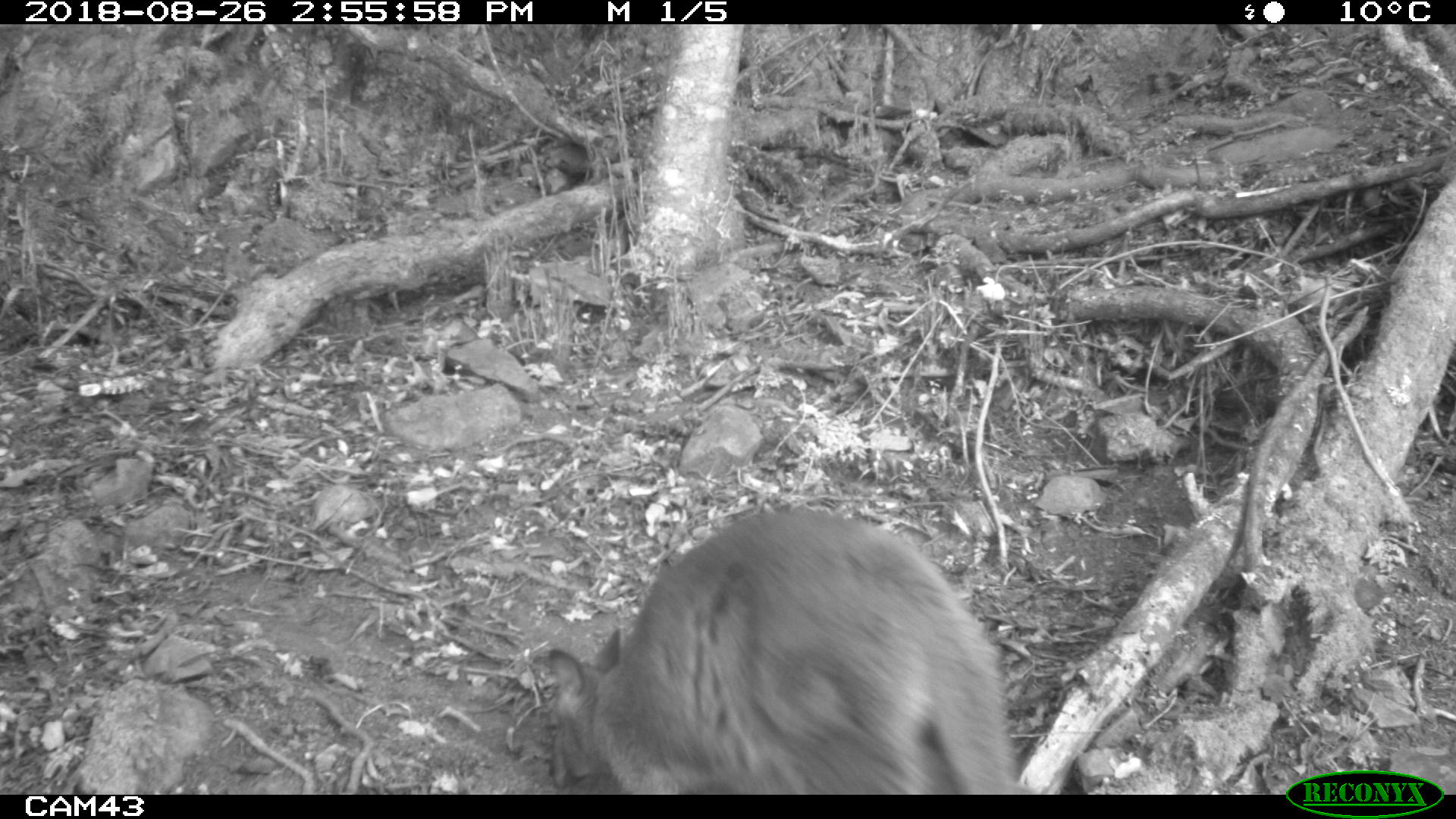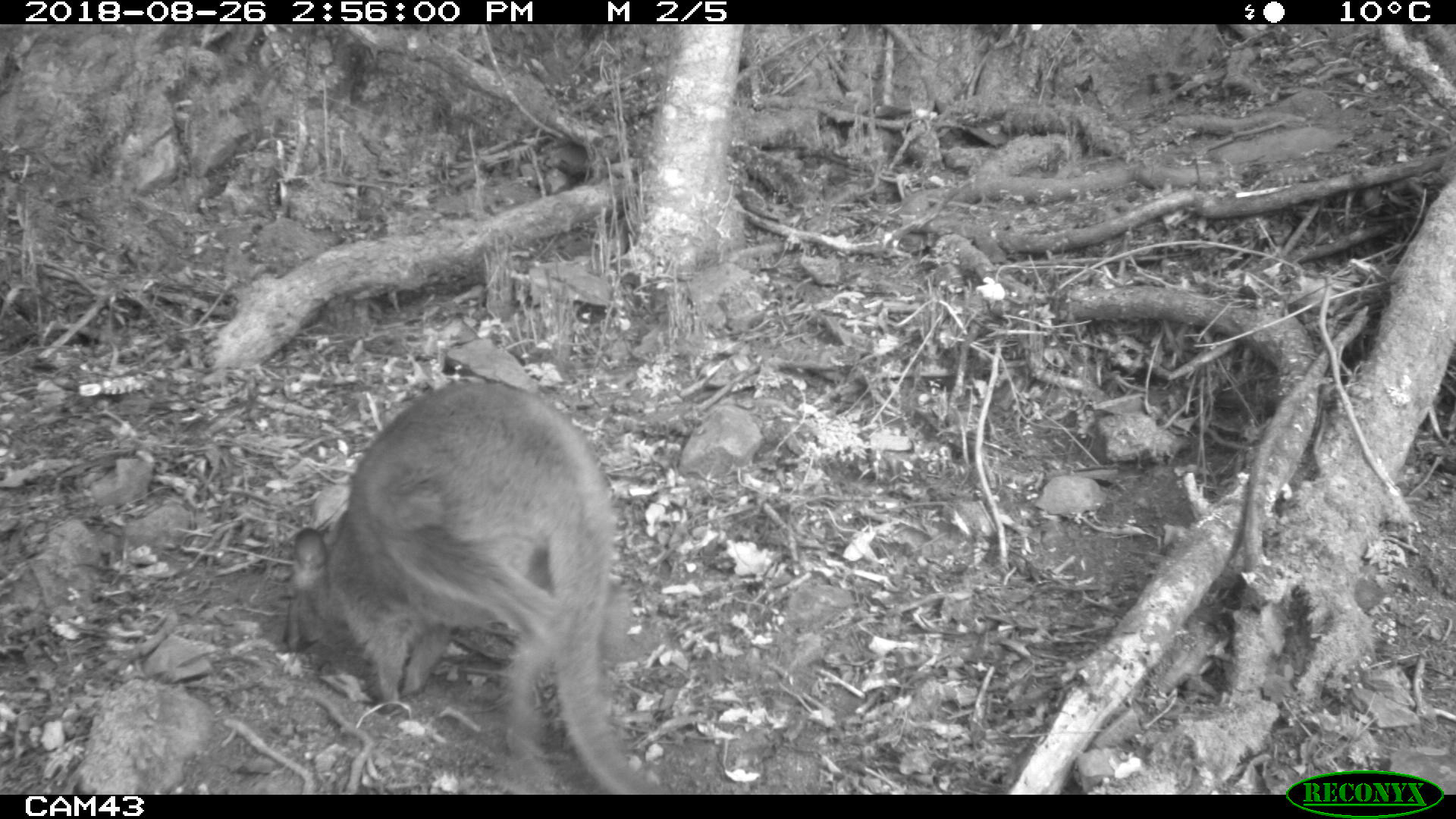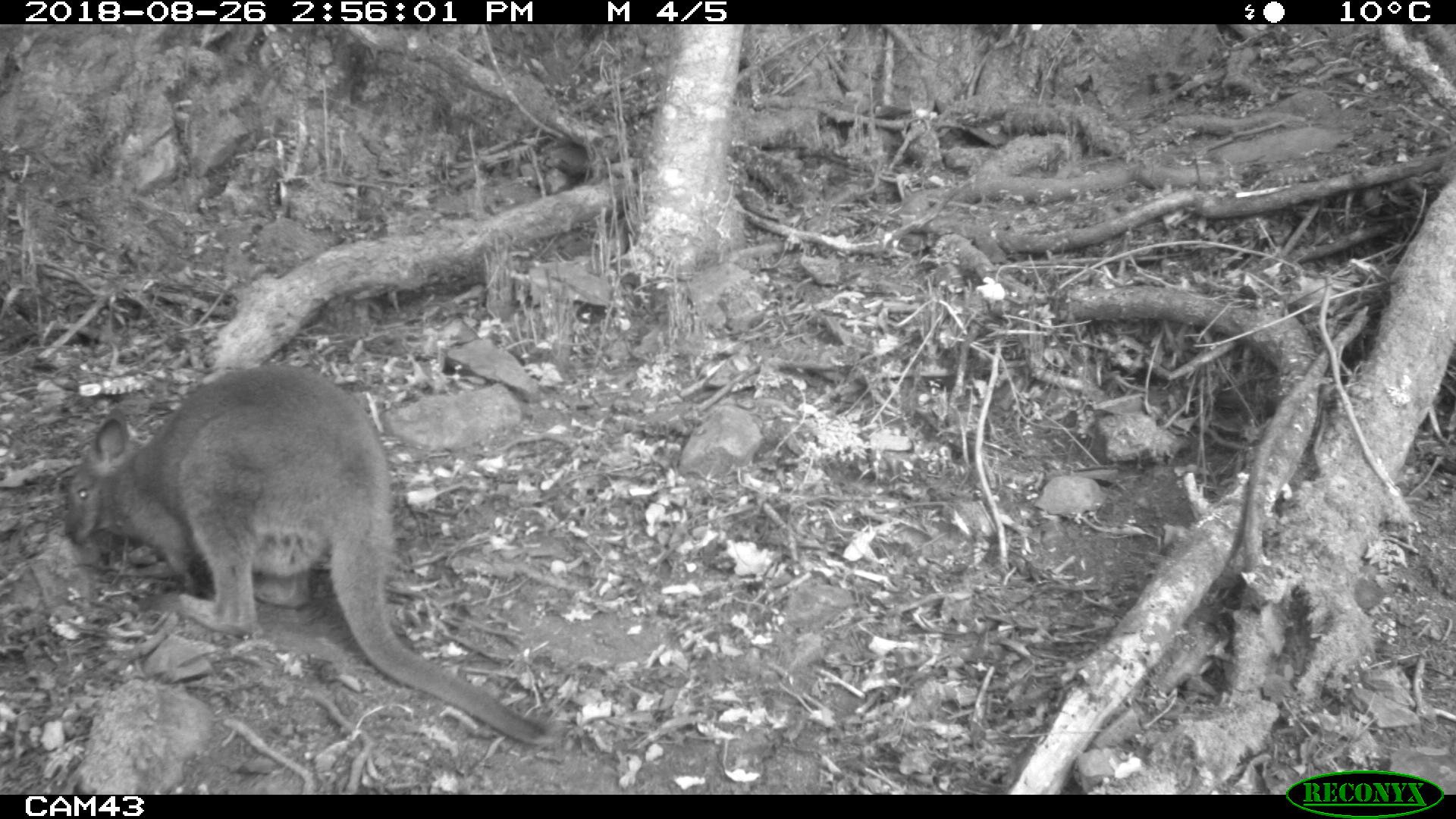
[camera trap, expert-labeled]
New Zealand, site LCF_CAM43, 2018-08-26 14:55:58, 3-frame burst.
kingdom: Animalia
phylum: Chordata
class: Mammalia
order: Diprotodontia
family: Macropodidae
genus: Notamacropus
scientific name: Notamacropus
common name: wallaby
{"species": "wallaby (Notamacropus)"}